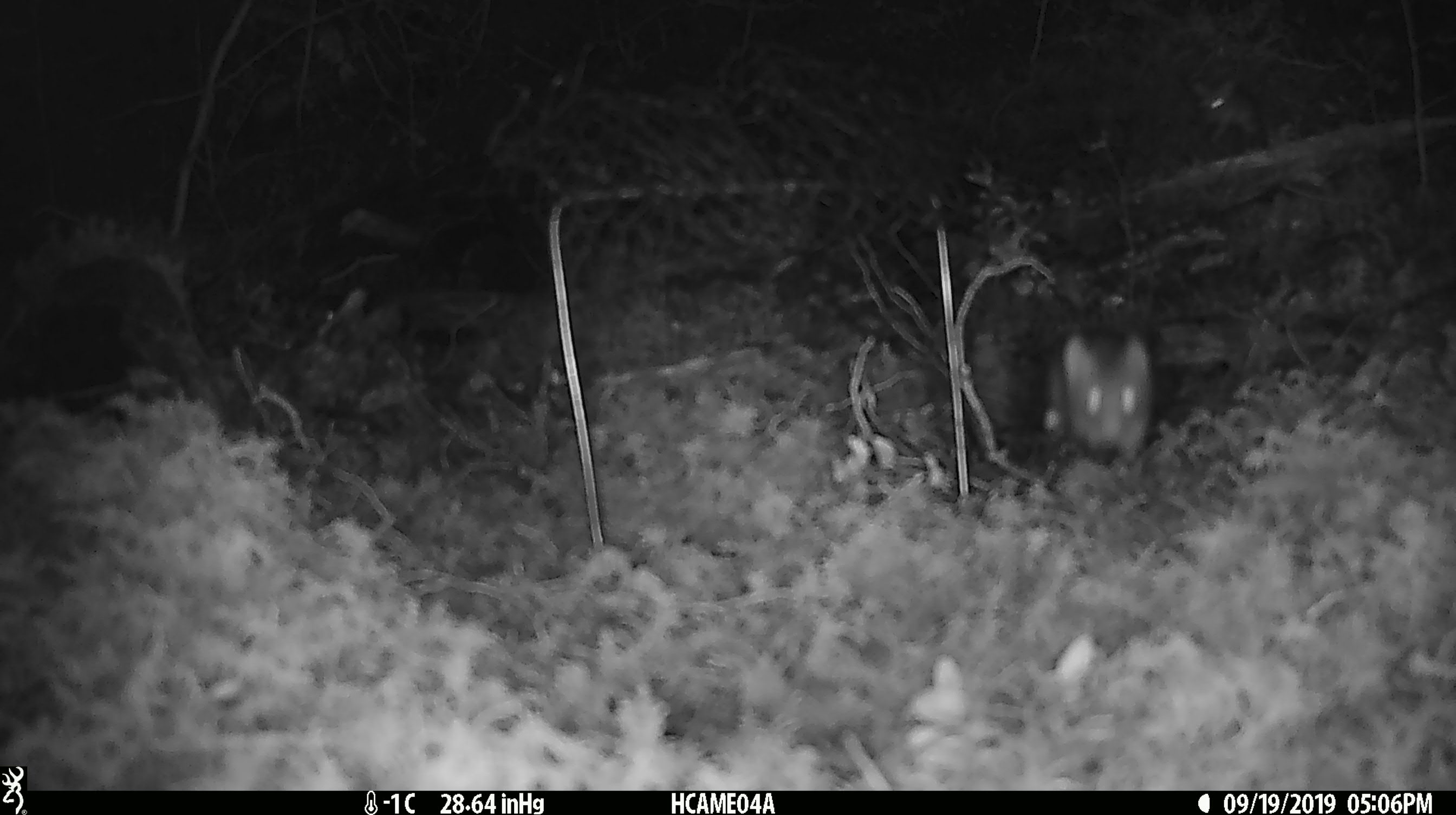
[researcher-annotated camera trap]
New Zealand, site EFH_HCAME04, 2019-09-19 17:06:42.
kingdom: Animalia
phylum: Chordata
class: Mammalia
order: Rodentia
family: Muridae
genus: Mus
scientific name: Mus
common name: mouse